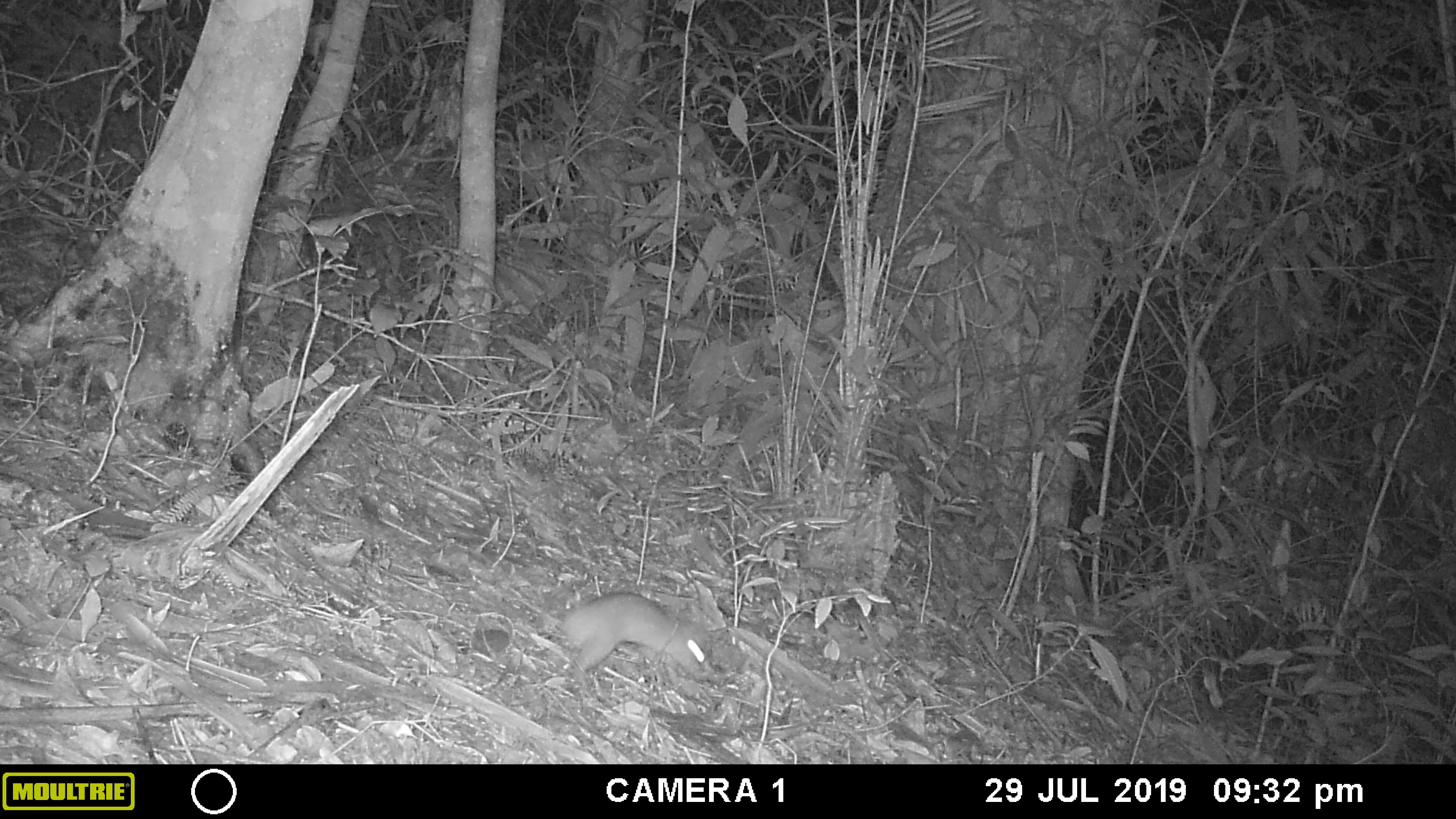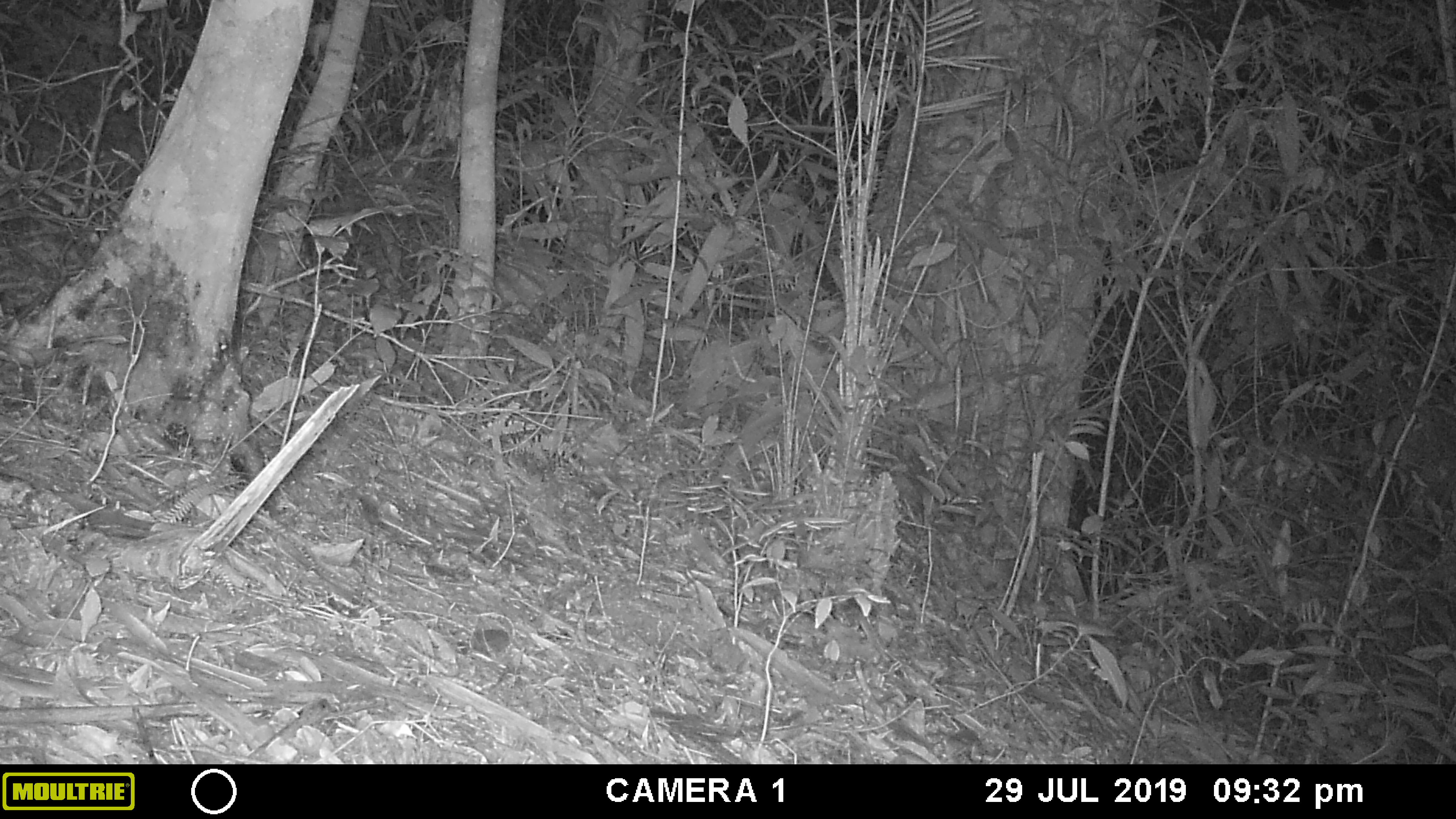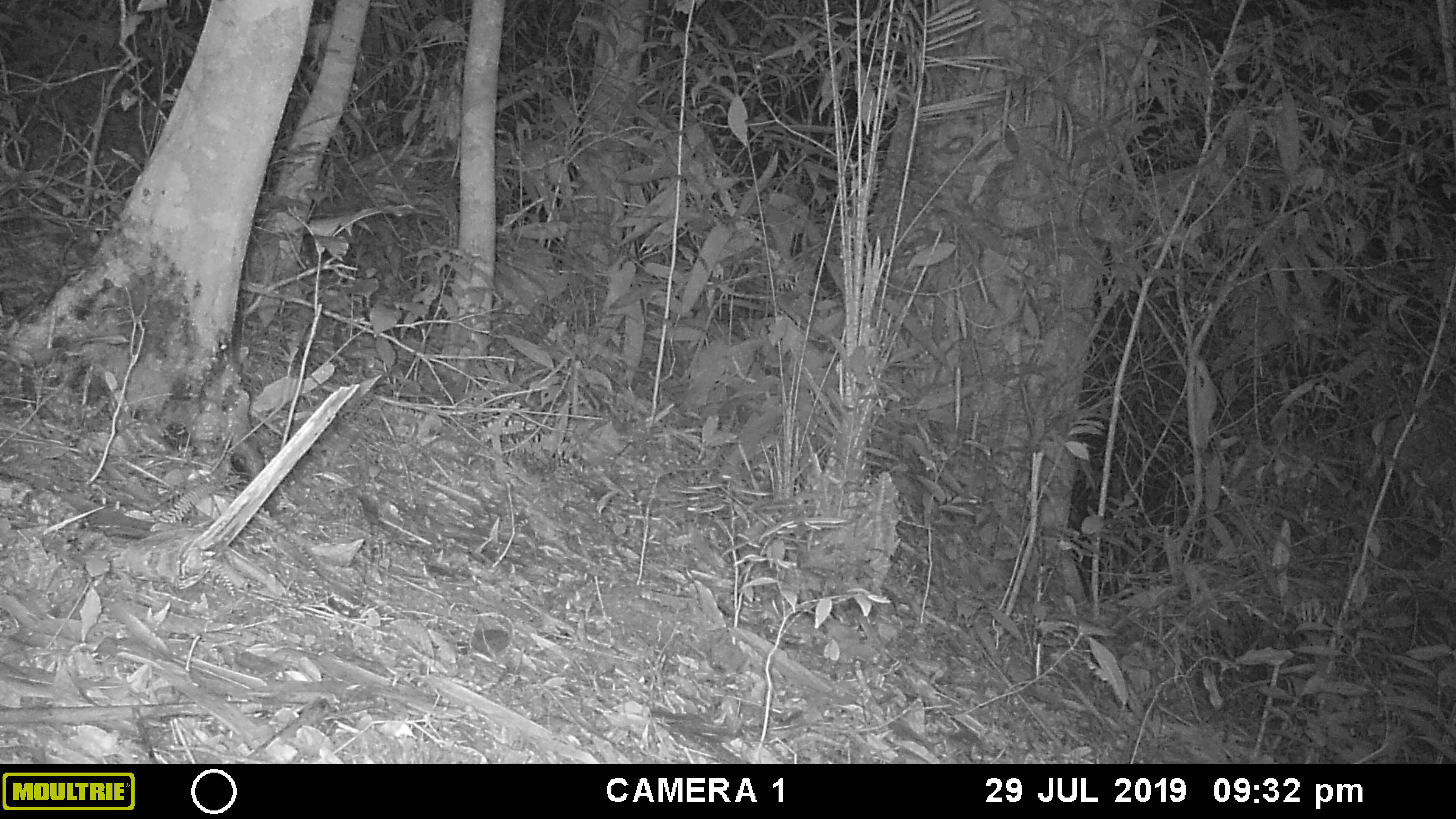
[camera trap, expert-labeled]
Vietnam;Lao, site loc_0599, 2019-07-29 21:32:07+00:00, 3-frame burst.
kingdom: Animalia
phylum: Chordata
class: Mammalia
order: Rodentia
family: Muridae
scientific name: Muridae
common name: old-world mice and rats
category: unidentified murid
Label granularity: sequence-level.